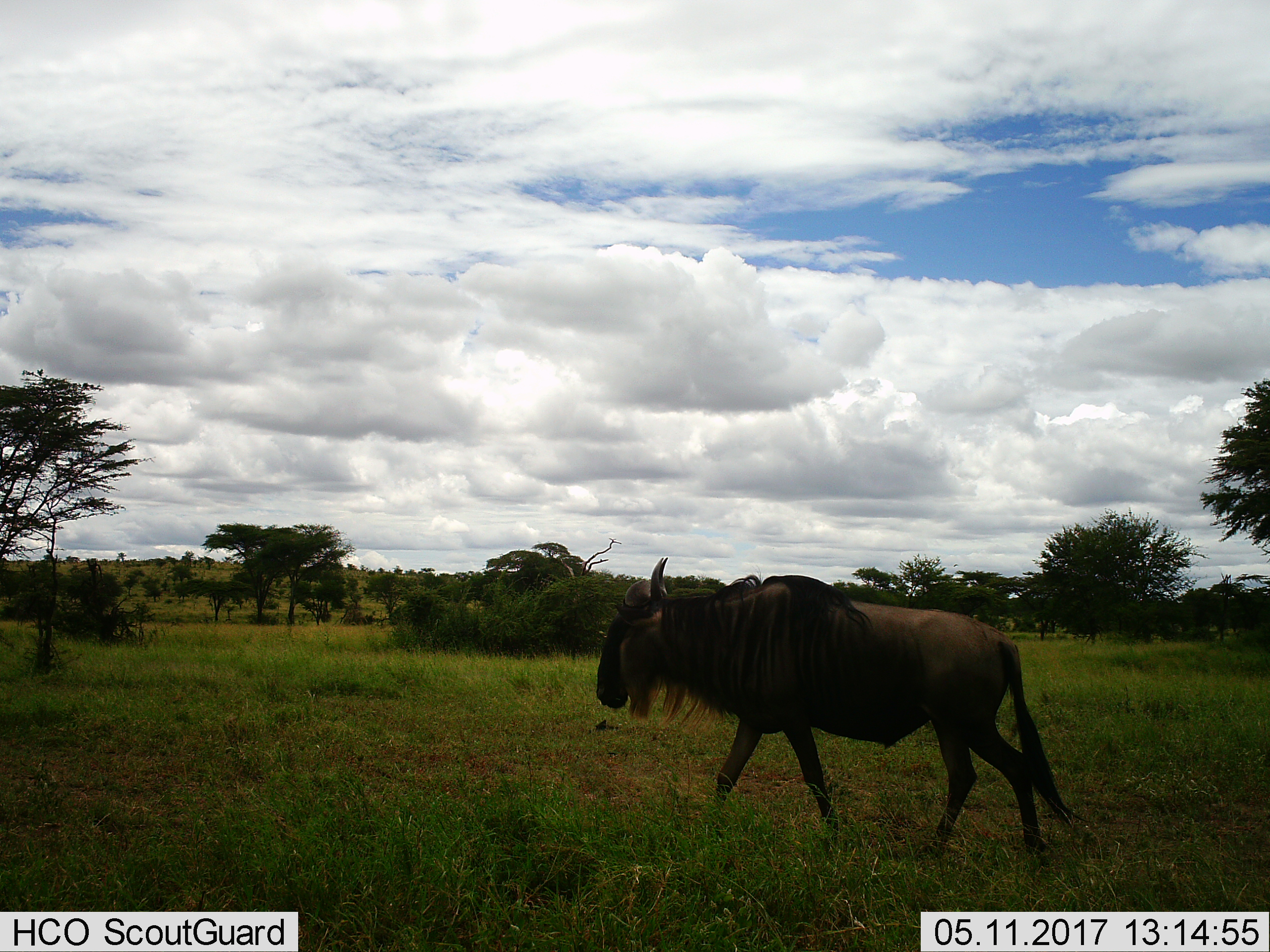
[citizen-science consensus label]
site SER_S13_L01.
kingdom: Animalia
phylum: Chordata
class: Mammalia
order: Artiodactyla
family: Bovidae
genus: Connochaetes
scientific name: Connochaetes taurinus taurinus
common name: blue wildebeest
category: wildebeestblue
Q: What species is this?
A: Wildebeestblue (blue wildebeest) (Connochaetes taurinus taurinus).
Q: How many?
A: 1.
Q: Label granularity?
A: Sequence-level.